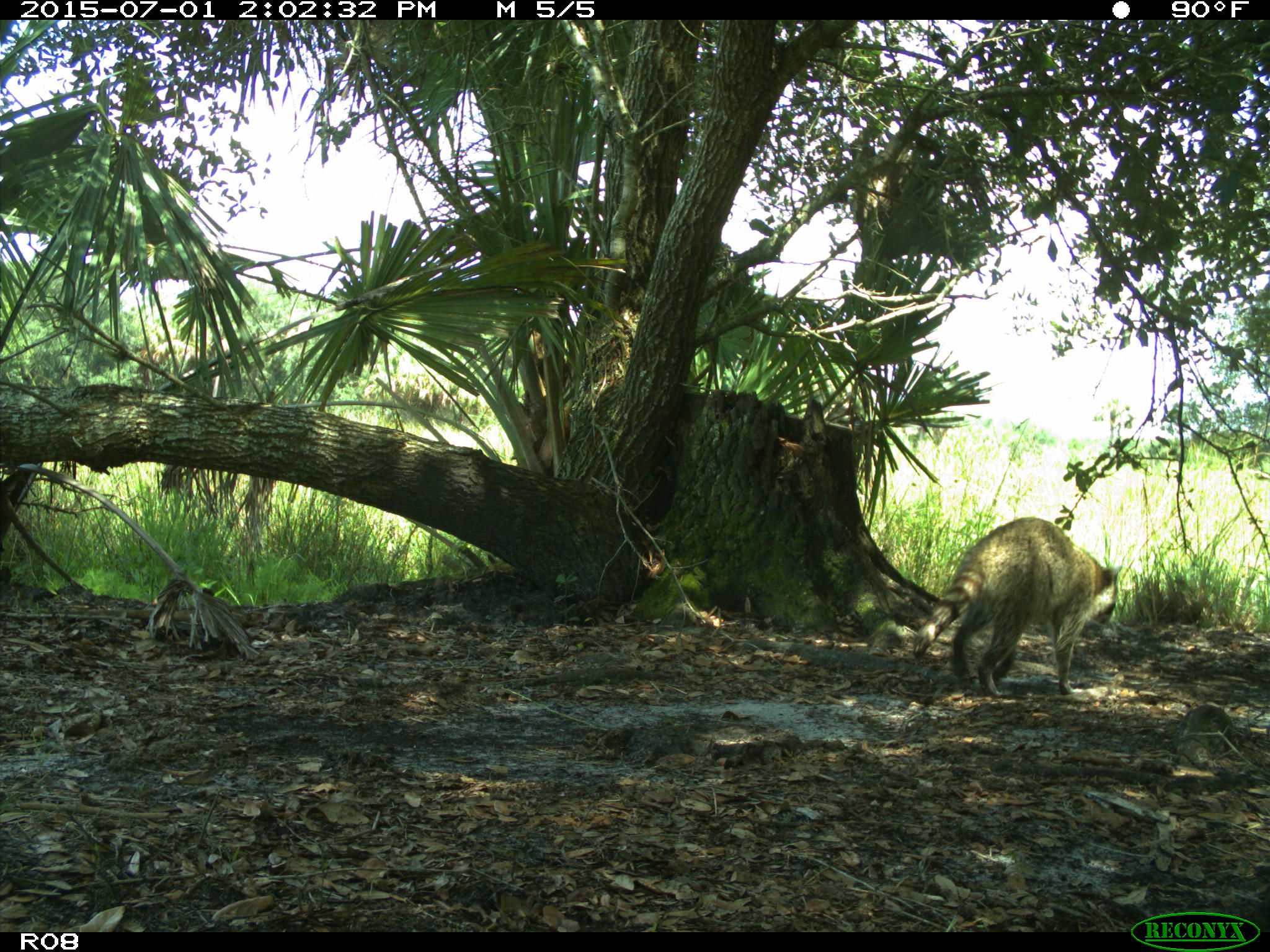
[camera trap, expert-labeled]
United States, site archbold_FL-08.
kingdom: Animalia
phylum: Chordata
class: Mammalia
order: Carnivora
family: Procyonidae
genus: Procyon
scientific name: Procyon lotor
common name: common raccoon